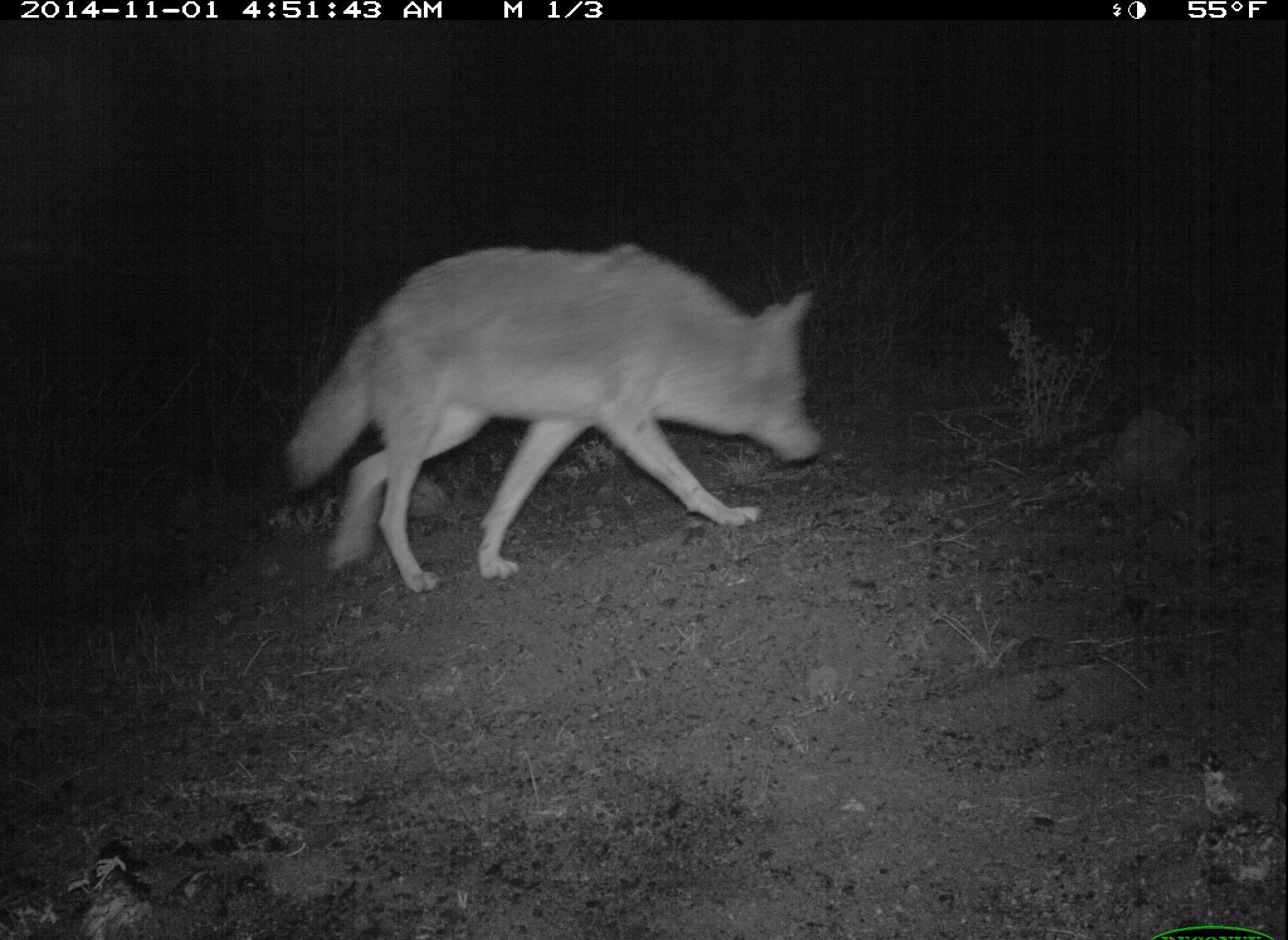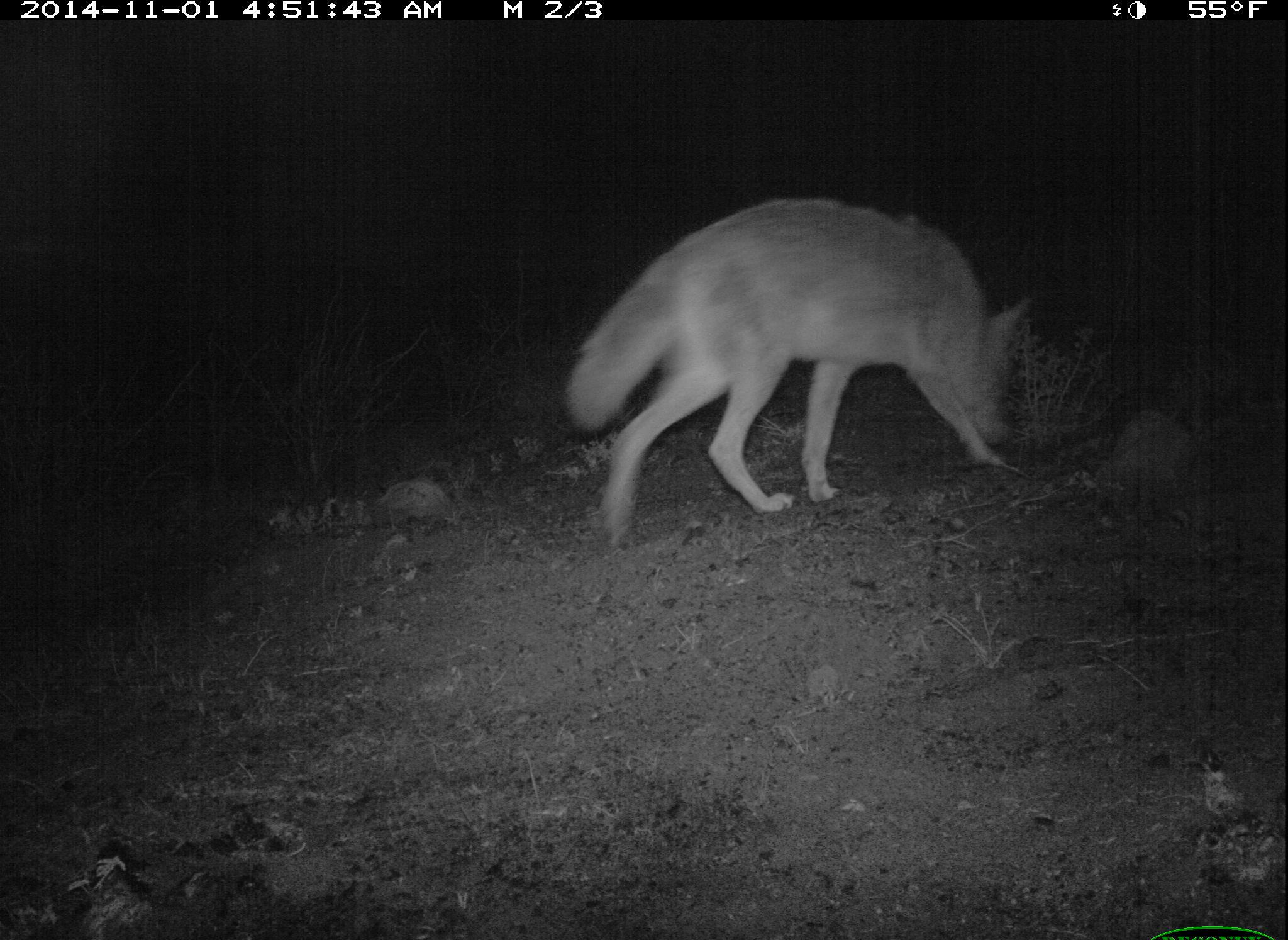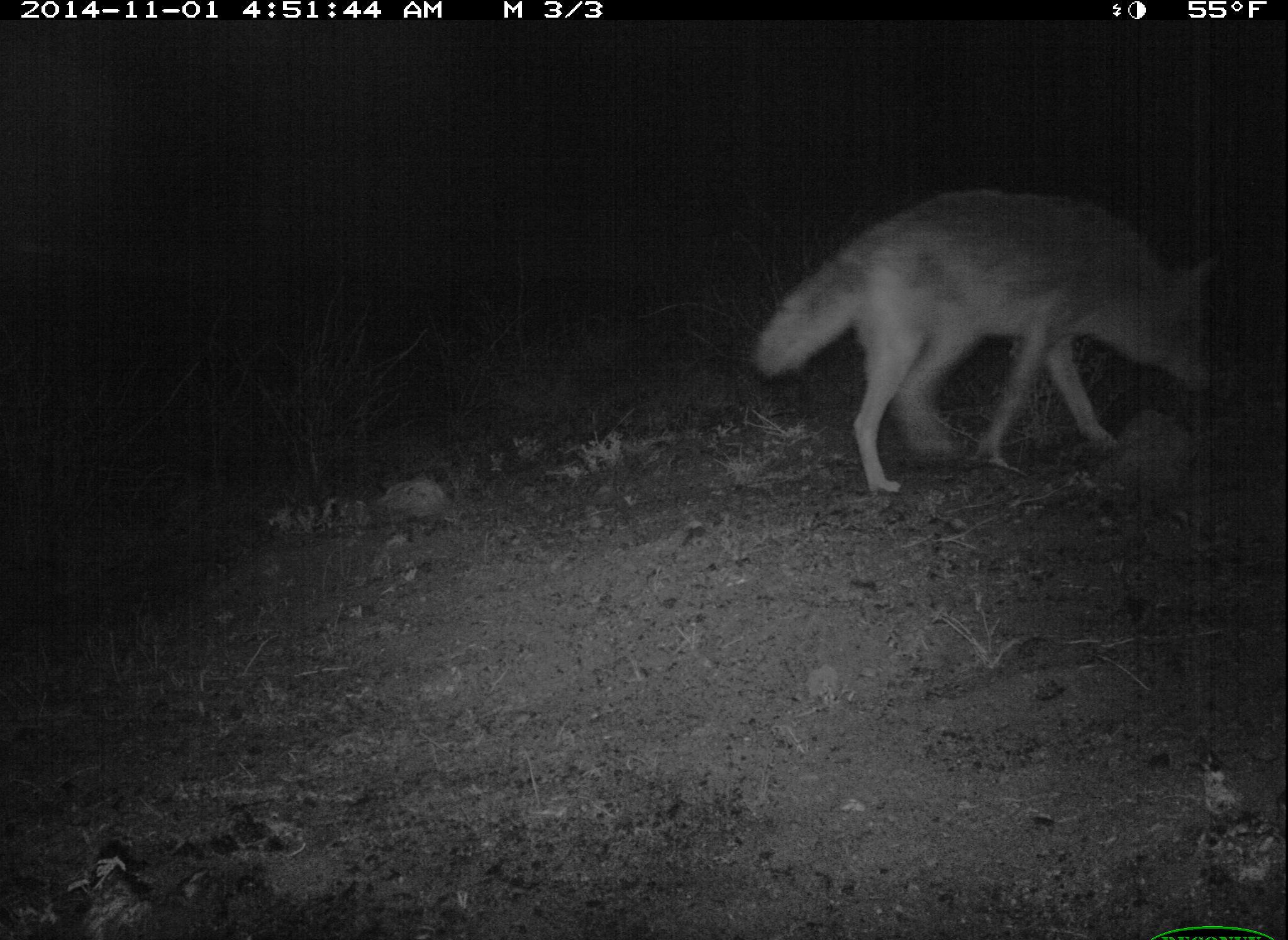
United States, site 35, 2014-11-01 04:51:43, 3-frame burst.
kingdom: Animalia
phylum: Chordata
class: Mammalia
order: Carnivora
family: Canidae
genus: Canis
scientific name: Canis latrans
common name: coyote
Coyote (Canis latrans).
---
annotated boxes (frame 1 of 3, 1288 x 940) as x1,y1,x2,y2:
coyote: 283,241,828,594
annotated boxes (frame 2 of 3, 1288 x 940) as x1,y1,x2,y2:
coyote: 559,195,1038,554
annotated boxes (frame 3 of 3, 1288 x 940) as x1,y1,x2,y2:
coyote: 750,186,1228,501